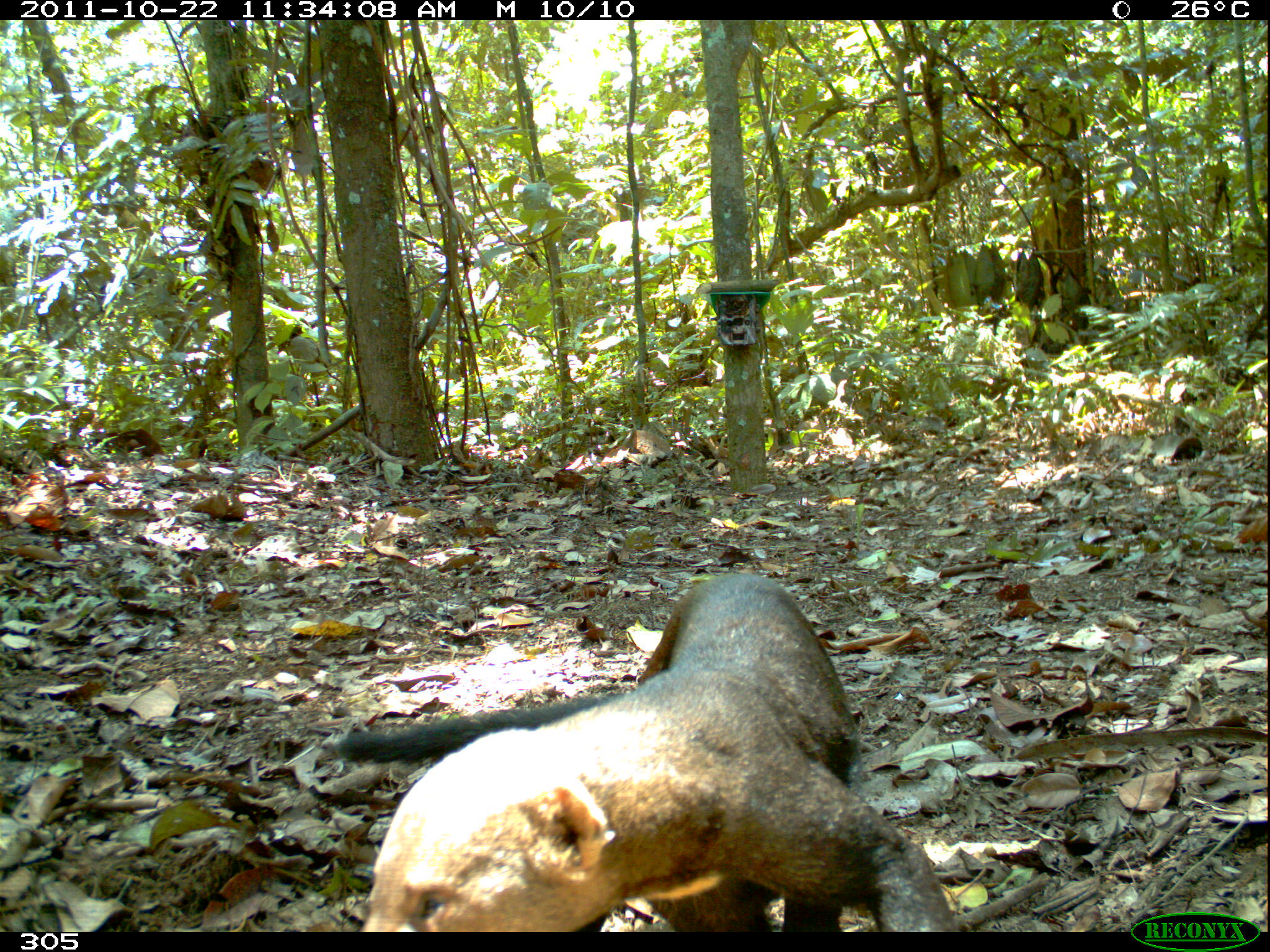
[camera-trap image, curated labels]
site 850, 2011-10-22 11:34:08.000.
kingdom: Animalia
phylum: Chordata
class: Mammalia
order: Carnivora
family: Mustelidae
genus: Eira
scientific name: Eira barbara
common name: tayra